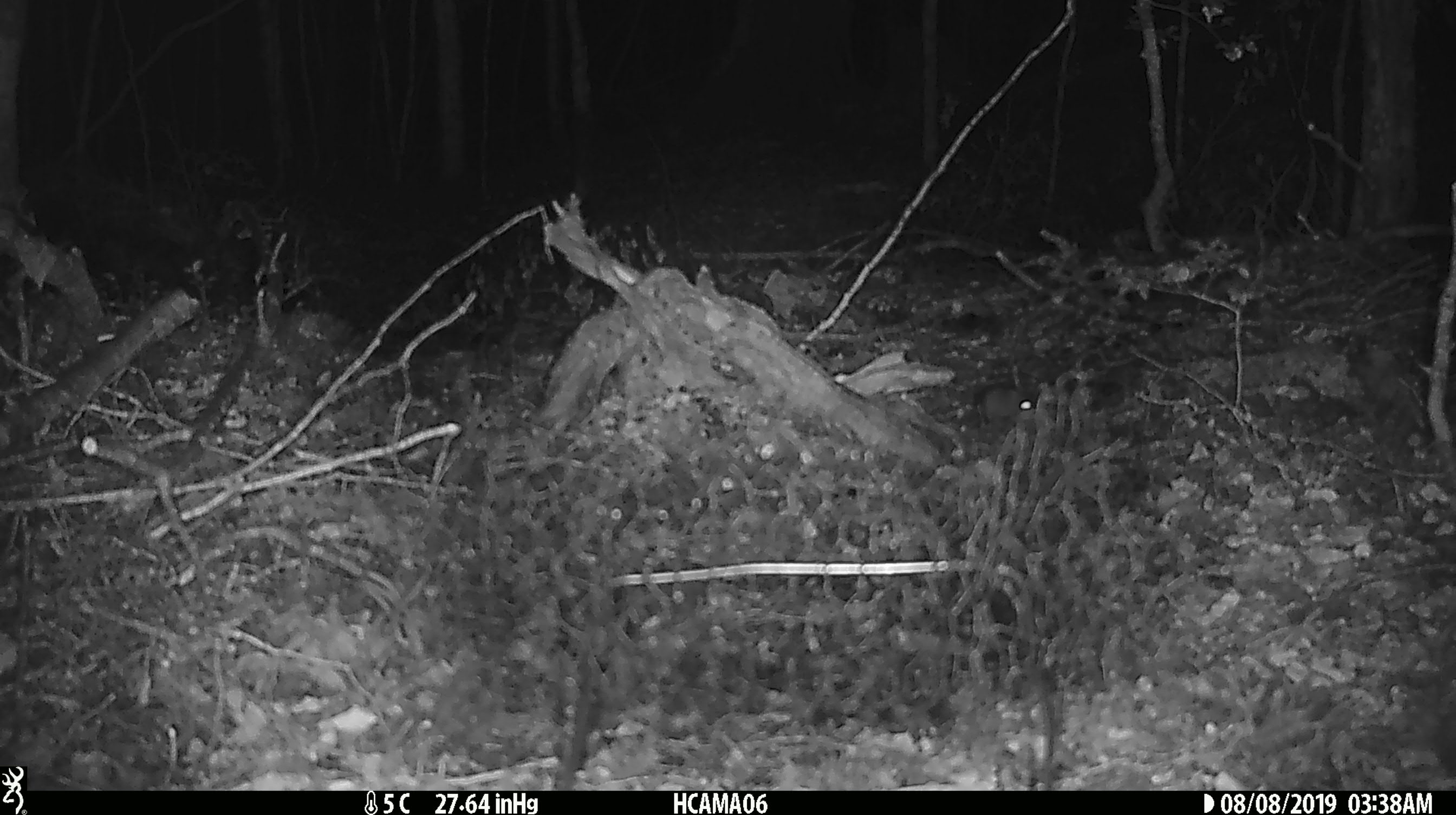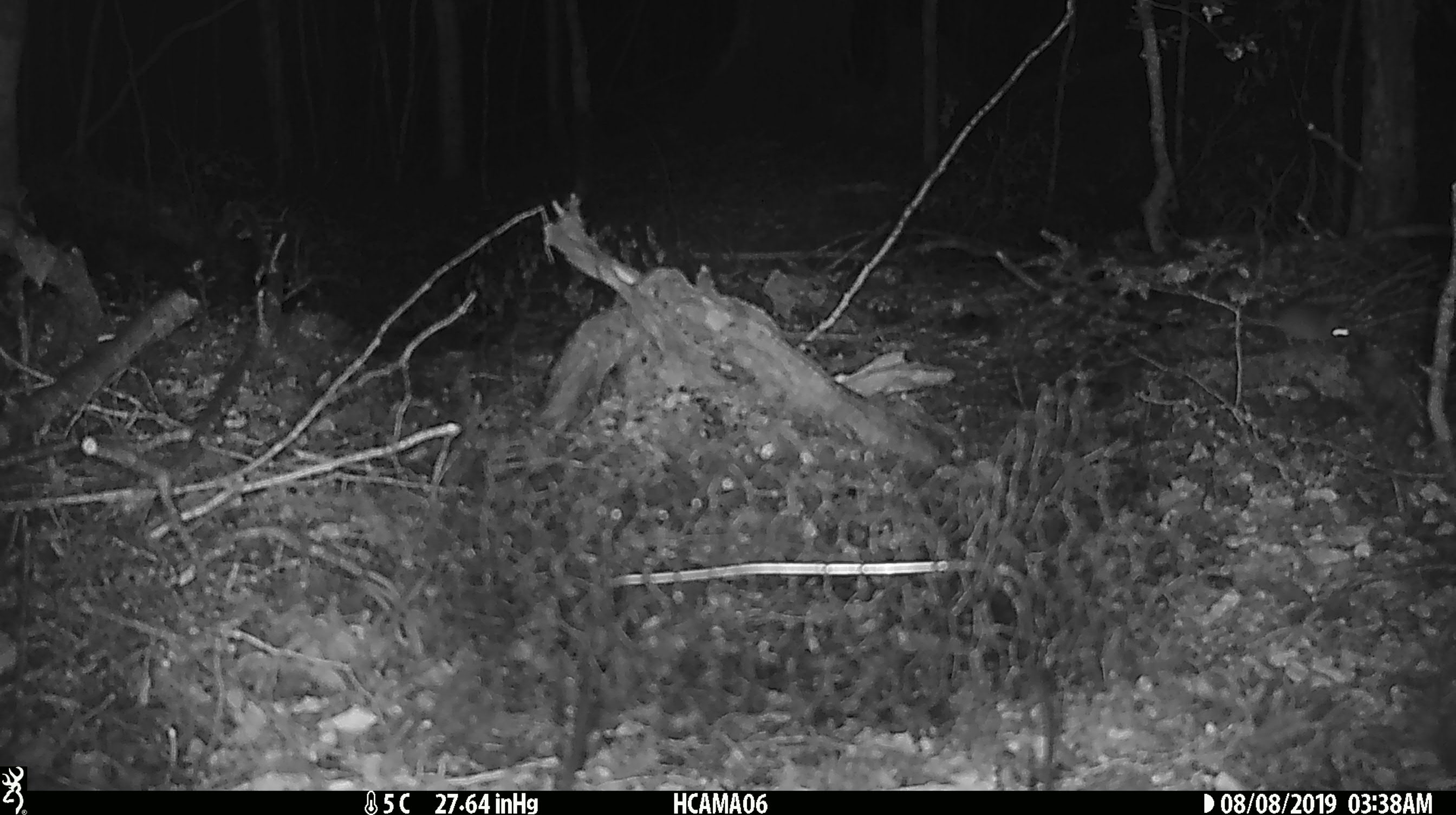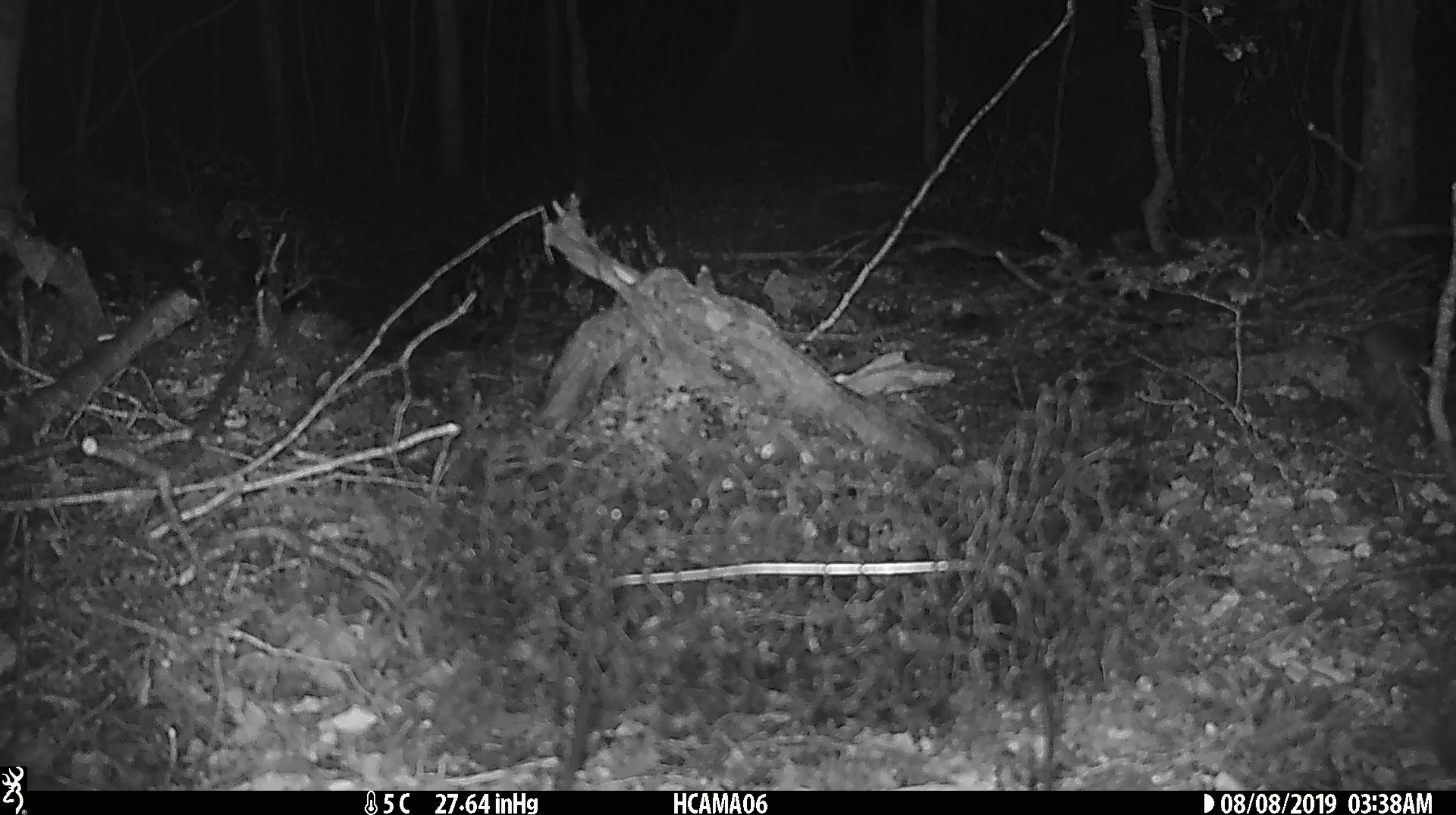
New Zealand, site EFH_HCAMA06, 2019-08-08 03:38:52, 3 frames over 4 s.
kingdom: Animalia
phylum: Chordata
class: Mammalia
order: Rodentia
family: Muridae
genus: Mus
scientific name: Mus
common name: mouse